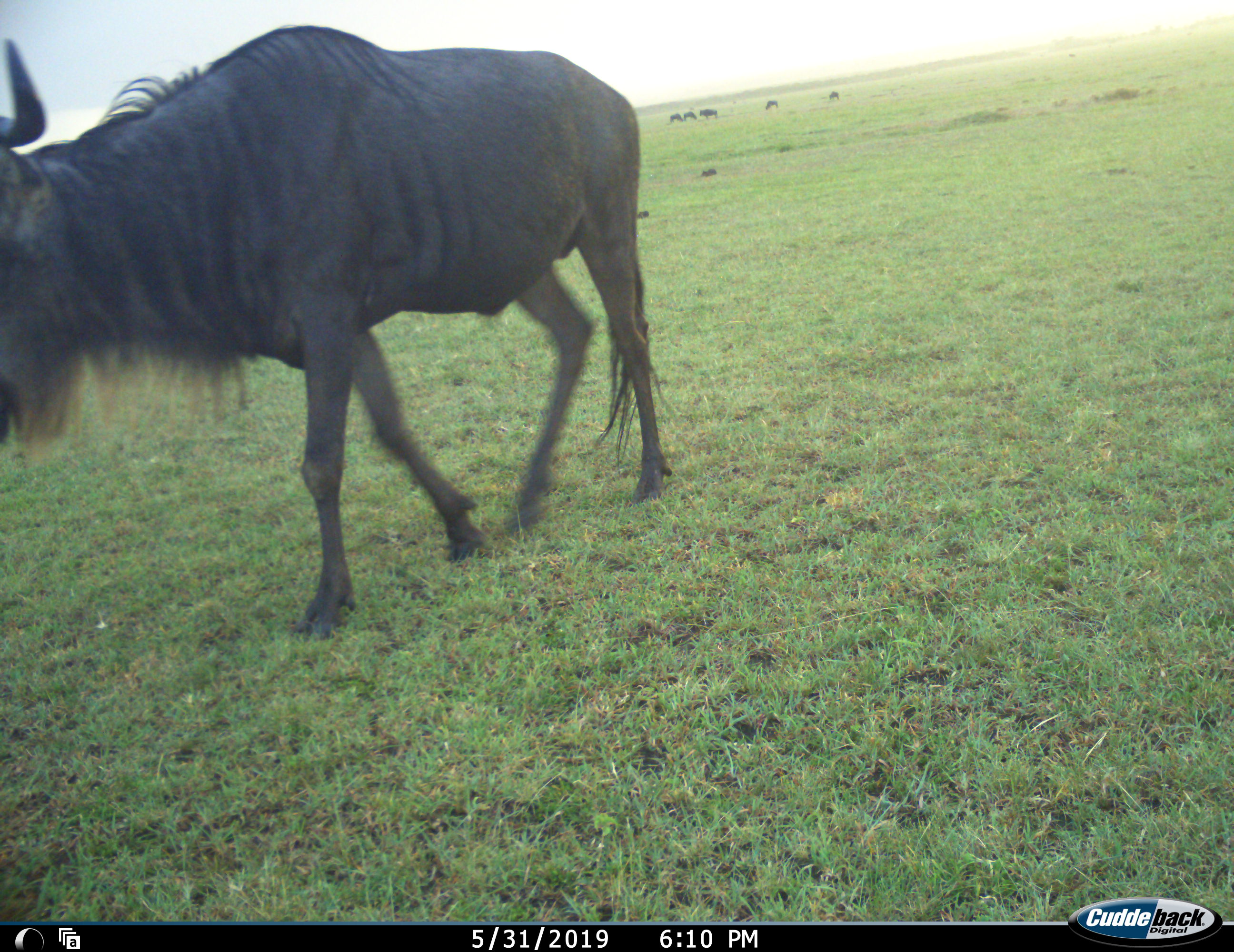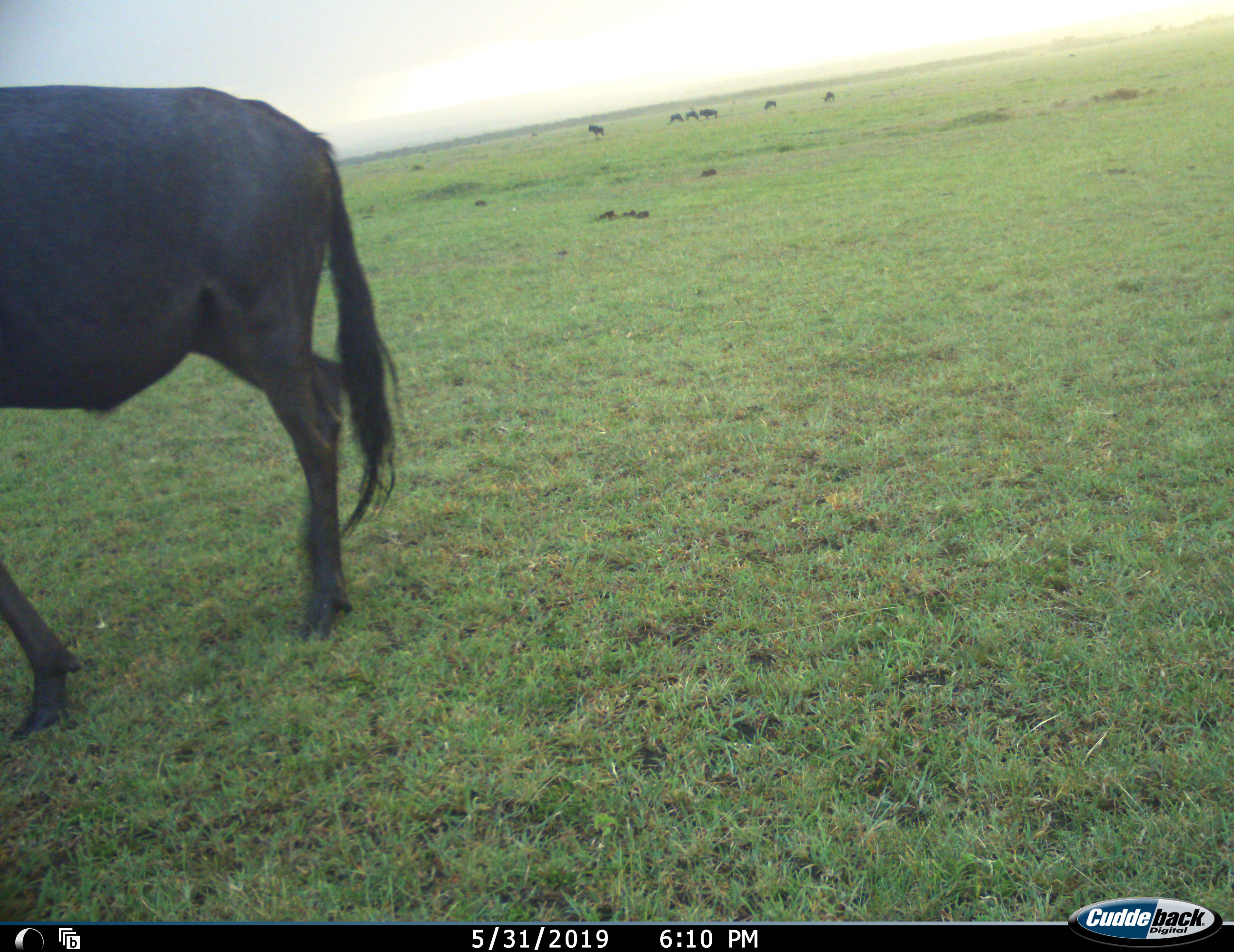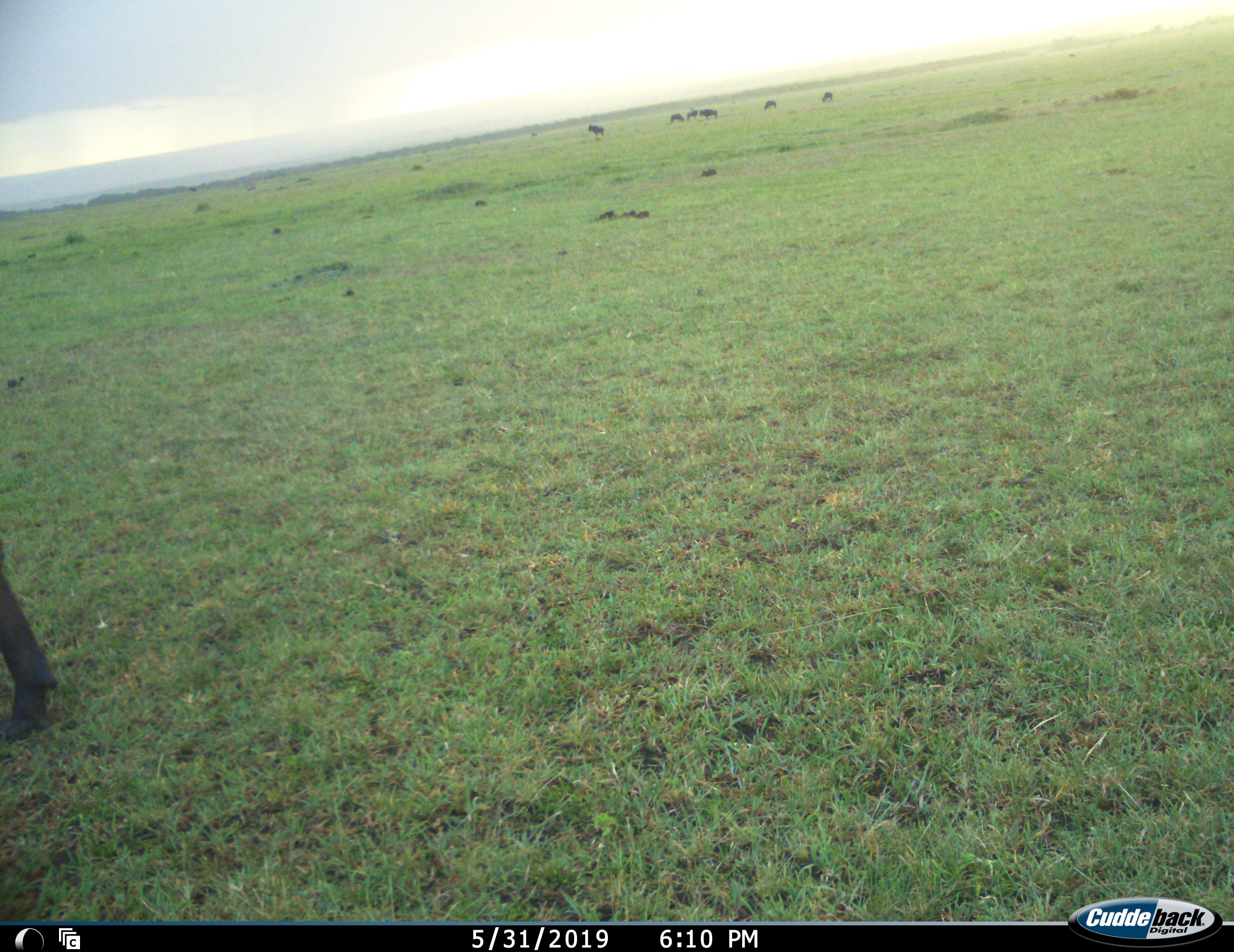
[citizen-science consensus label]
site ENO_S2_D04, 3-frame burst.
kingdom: Animalia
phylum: Chordata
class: Mammalia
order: Artiodactyla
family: Bovidae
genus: Connochaetes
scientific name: Connochaetes taurinus taurinus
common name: blue wildebeest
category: wildebeestblue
Wildebeestblue (blue wildebeest) (Connochaetes taurinus taurinus), count 1. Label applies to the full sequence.